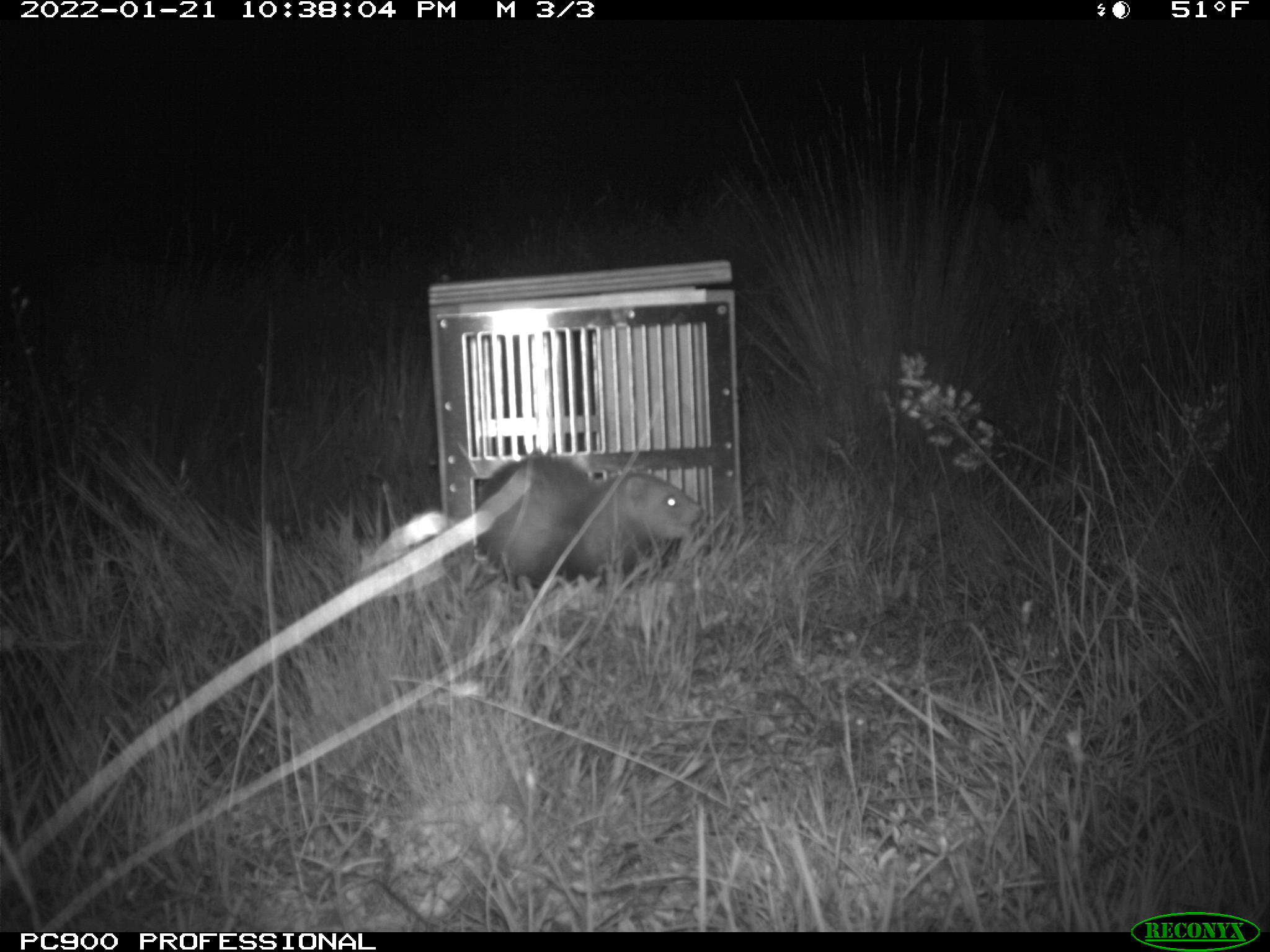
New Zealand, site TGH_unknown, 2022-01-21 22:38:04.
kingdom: Animalia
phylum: Chordata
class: Mammalia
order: Carnivora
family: Mustelidae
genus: Mustela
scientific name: Mustela furo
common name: ferret